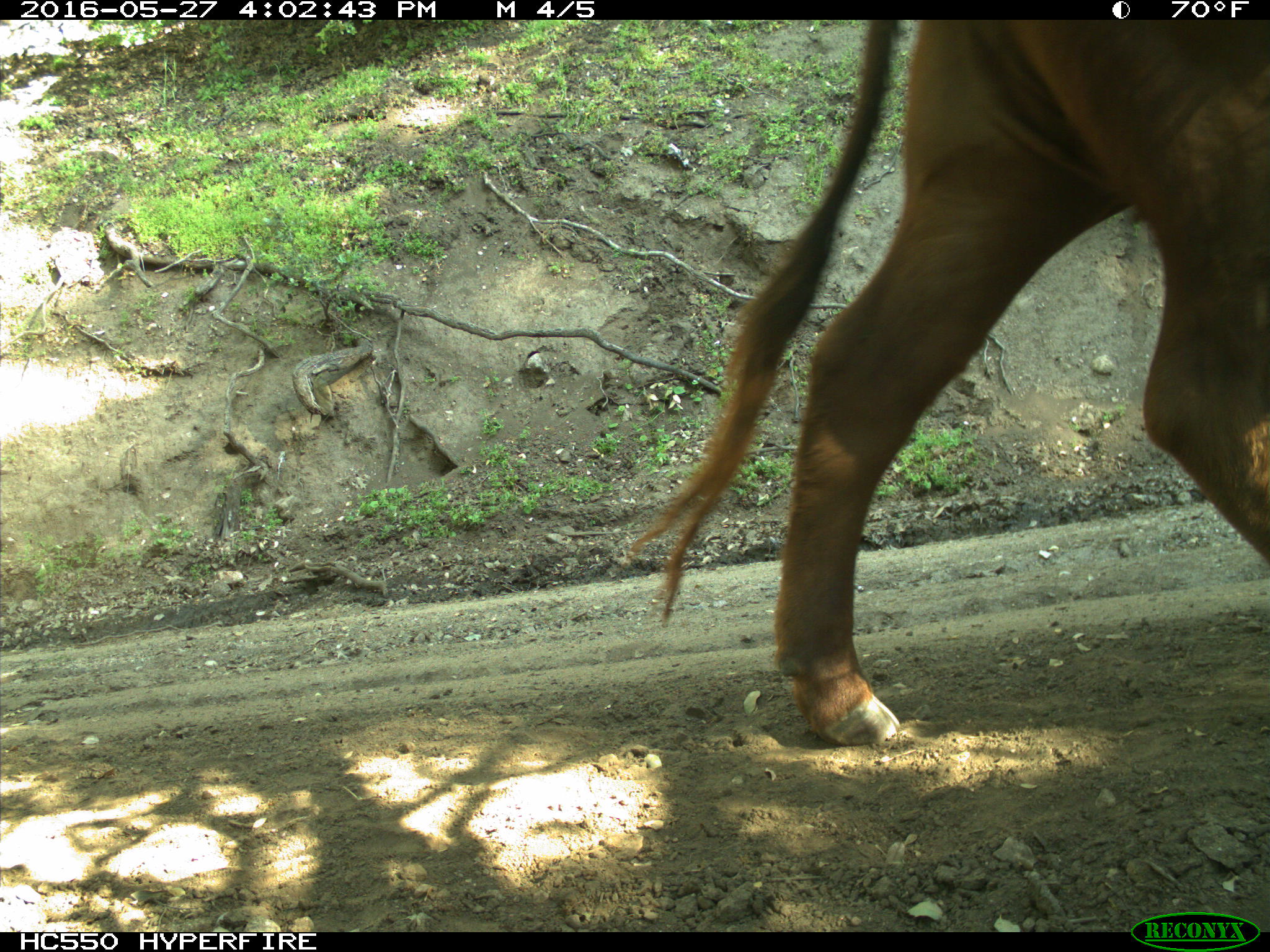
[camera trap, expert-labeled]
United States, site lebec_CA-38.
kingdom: Animalia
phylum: Chordata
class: Mammalia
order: Artiodactyla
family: Bovidae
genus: Bos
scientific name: Bos taurus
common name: domestic cow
Bos taurus (domestic cow).